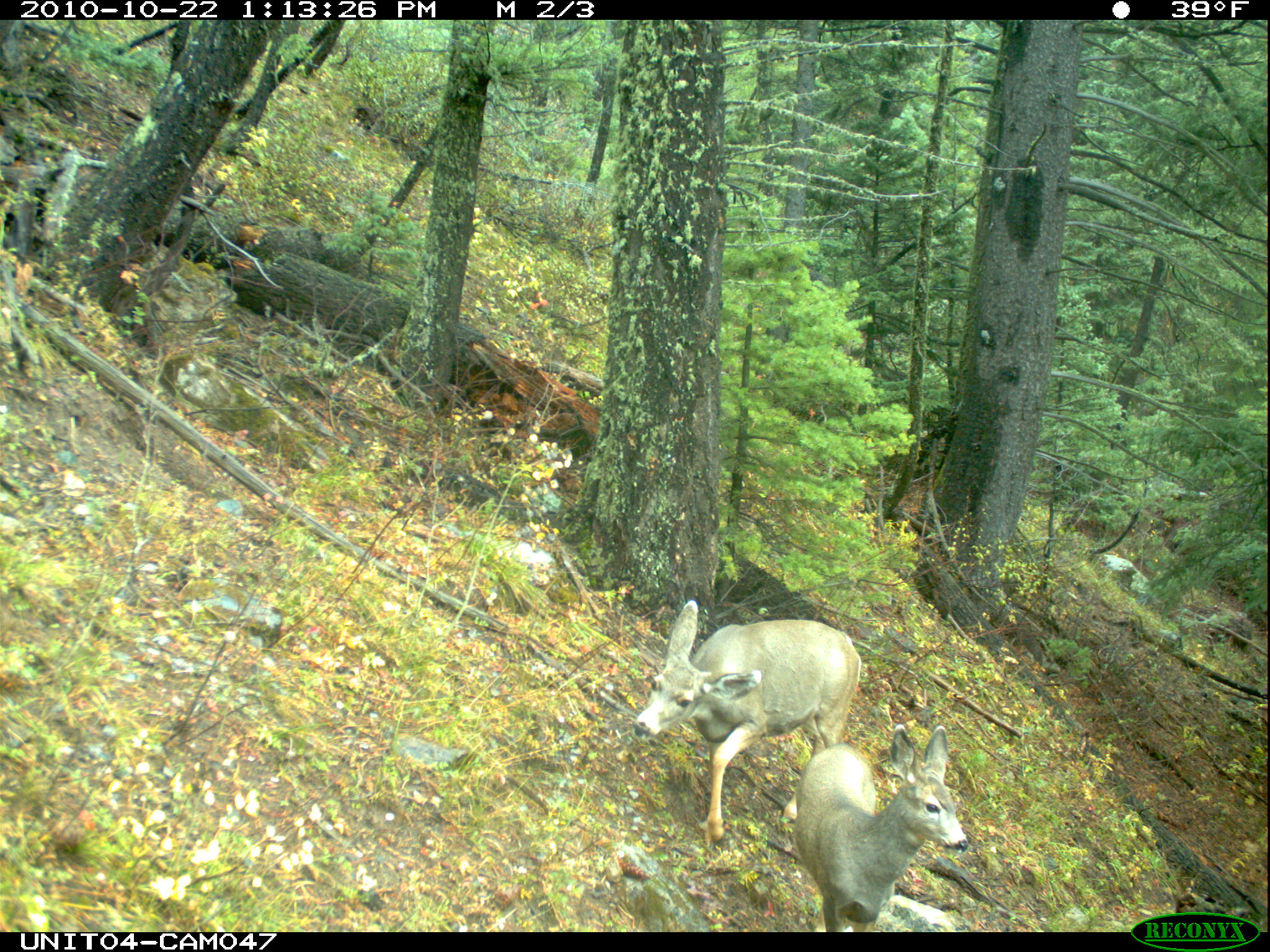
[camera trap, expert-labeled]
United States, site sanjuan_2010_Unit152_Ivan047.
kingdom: Animalia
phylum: Chordata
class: Mammalia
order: Artiodactyla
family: Cervidae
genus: Odocoileus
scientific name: Odocoileus hemionus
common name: mule deer